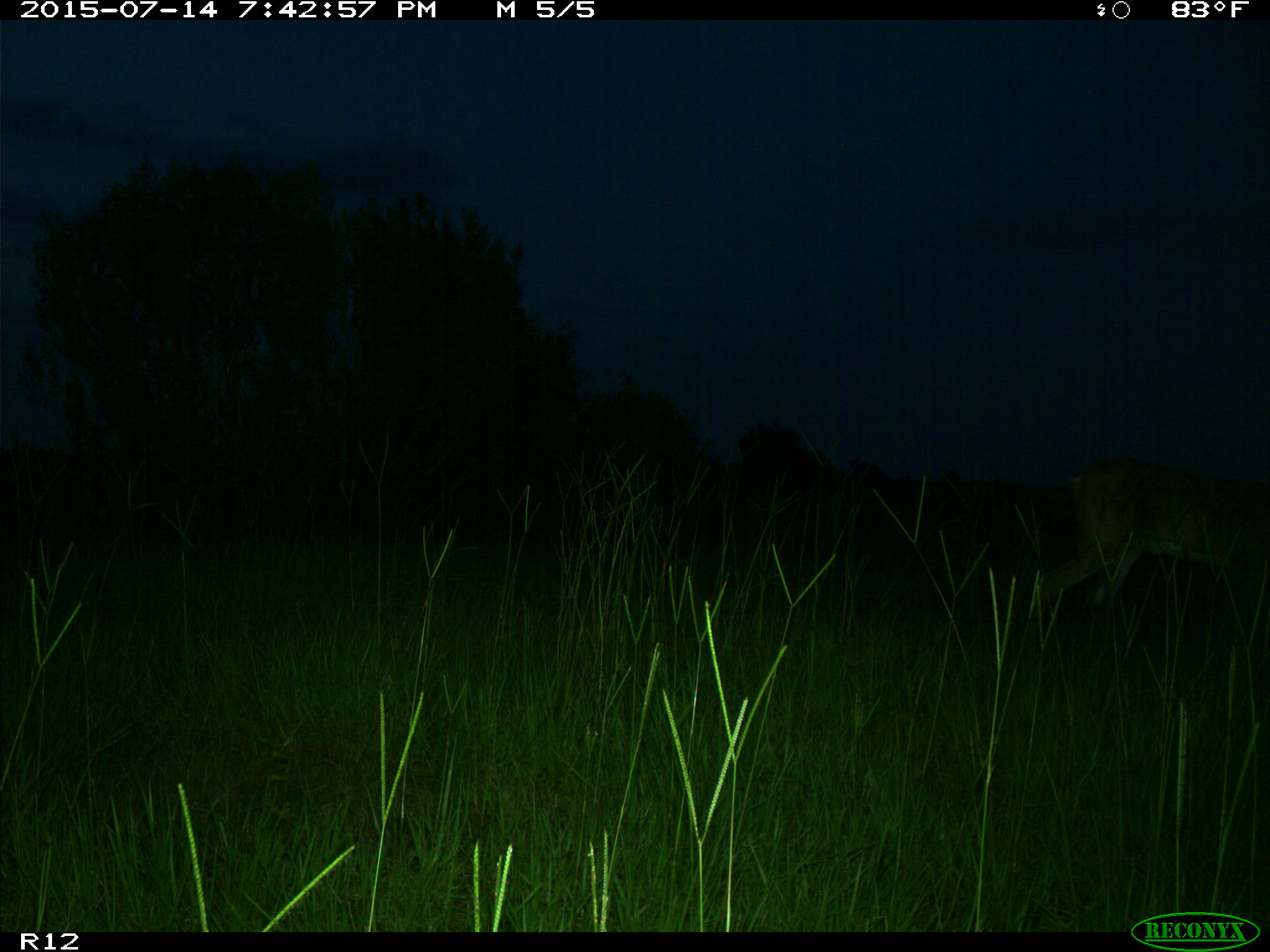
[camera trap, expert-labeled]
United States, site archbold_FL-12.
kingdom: Animalia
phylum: Chordata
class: Mammalia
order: Artiodactyla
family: Cervidae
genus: Odocoileus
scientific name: Odocoileus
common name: deer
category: unidentified deer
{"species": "unidentified deer (deer) (Odocoileus)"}